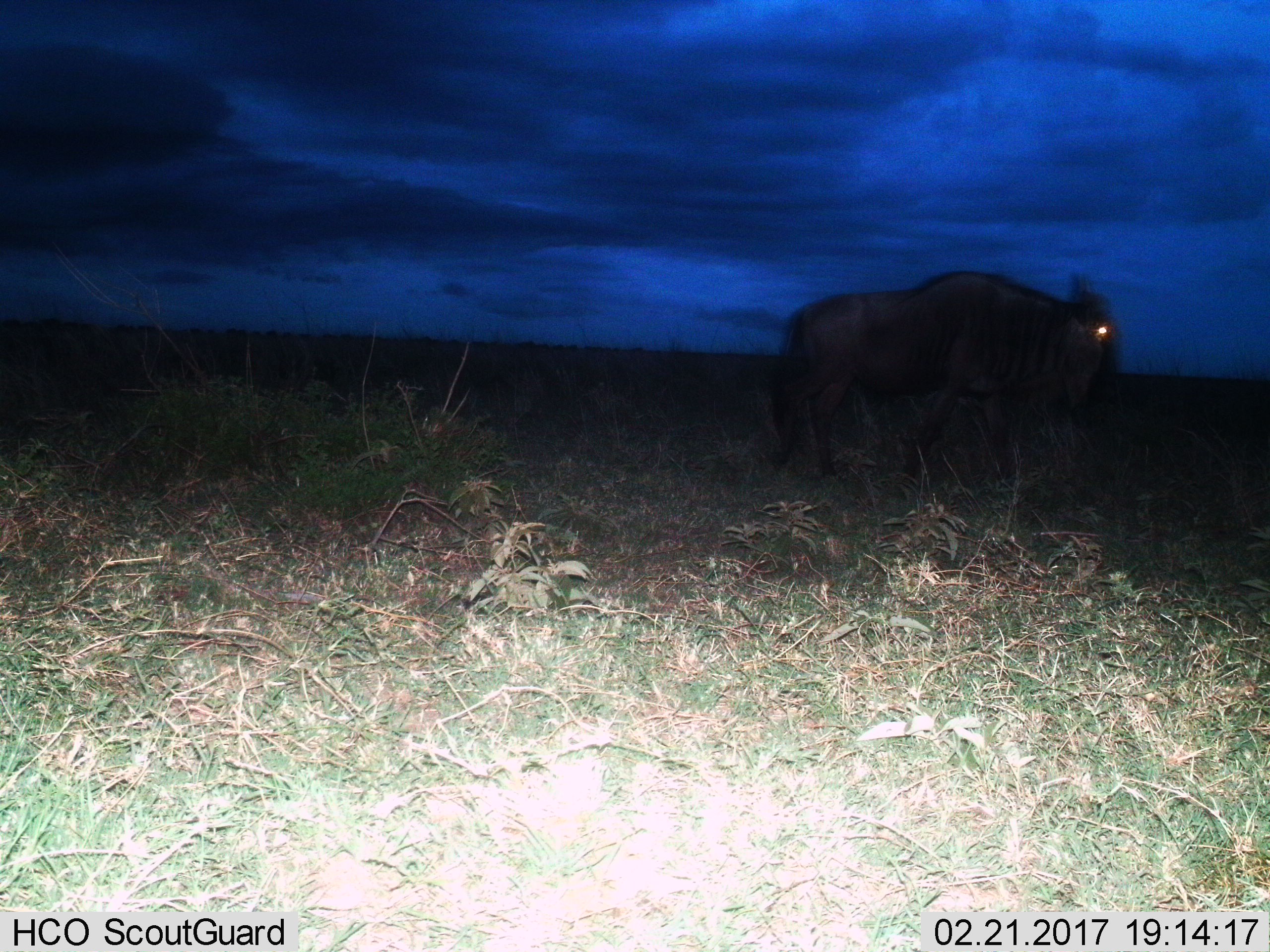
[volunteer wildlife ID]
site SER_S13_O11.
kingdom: Animalia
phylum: Chordata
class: Mammalia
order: Artiodactyla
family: Bovidae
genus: Connochaetes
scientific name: Connochaetes taurinus taurinus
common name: blue wildebeest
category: wildebeestblue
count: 1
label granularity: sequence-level